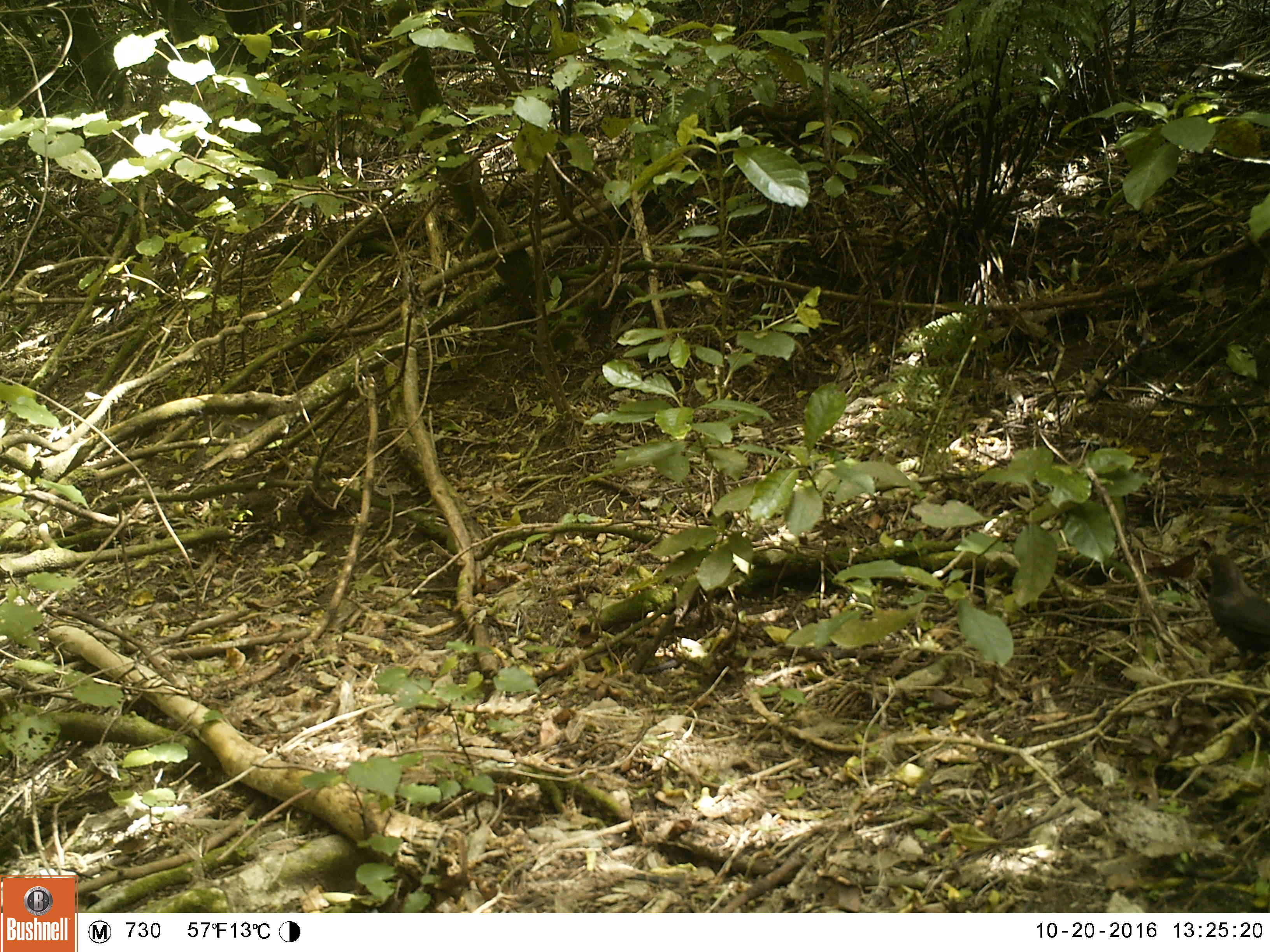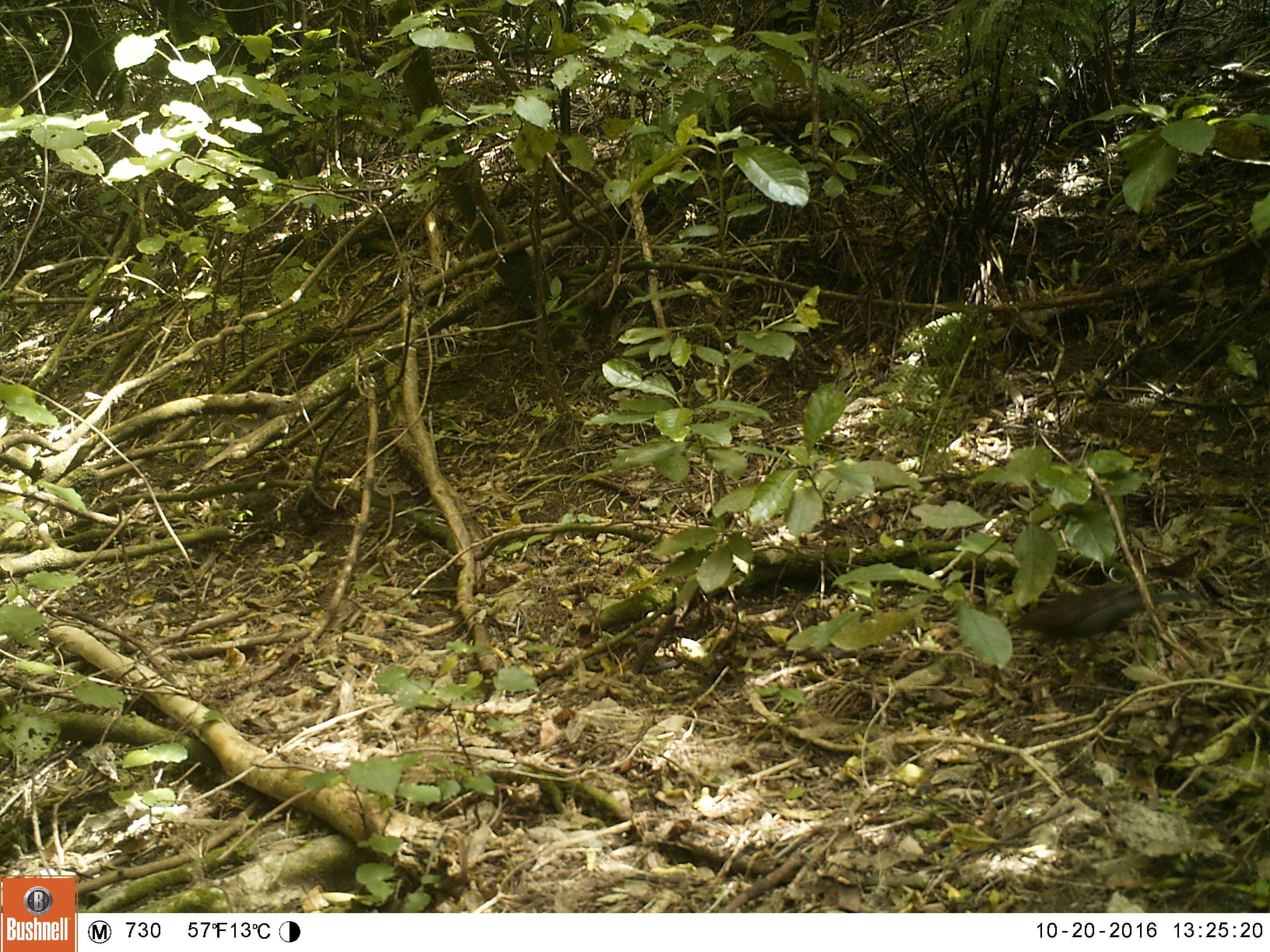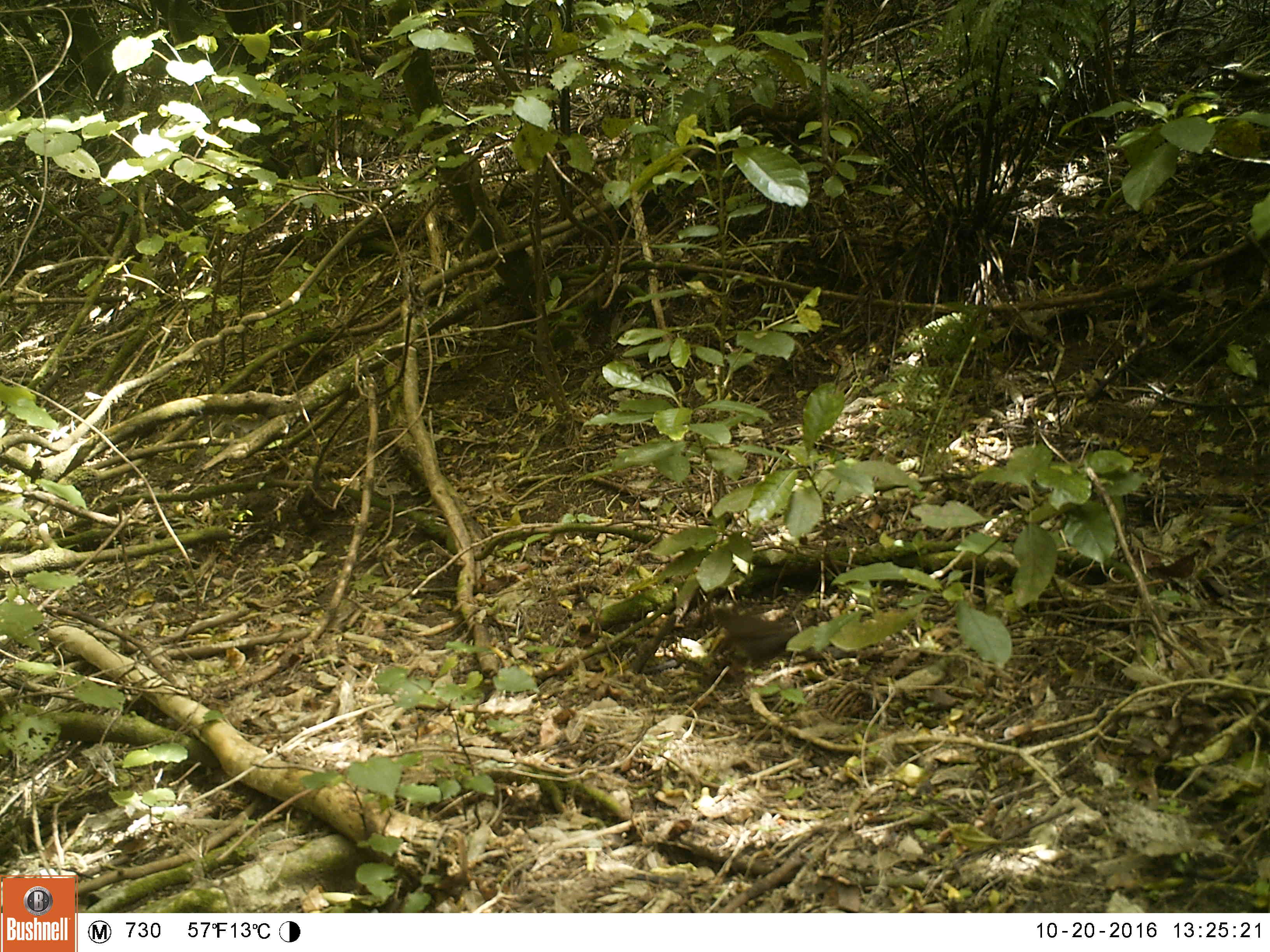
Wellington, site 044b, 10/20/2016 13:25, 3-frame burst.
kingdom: Animalia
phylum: Chordata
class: Aves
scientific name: Aves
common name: bird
Bird (Aves).